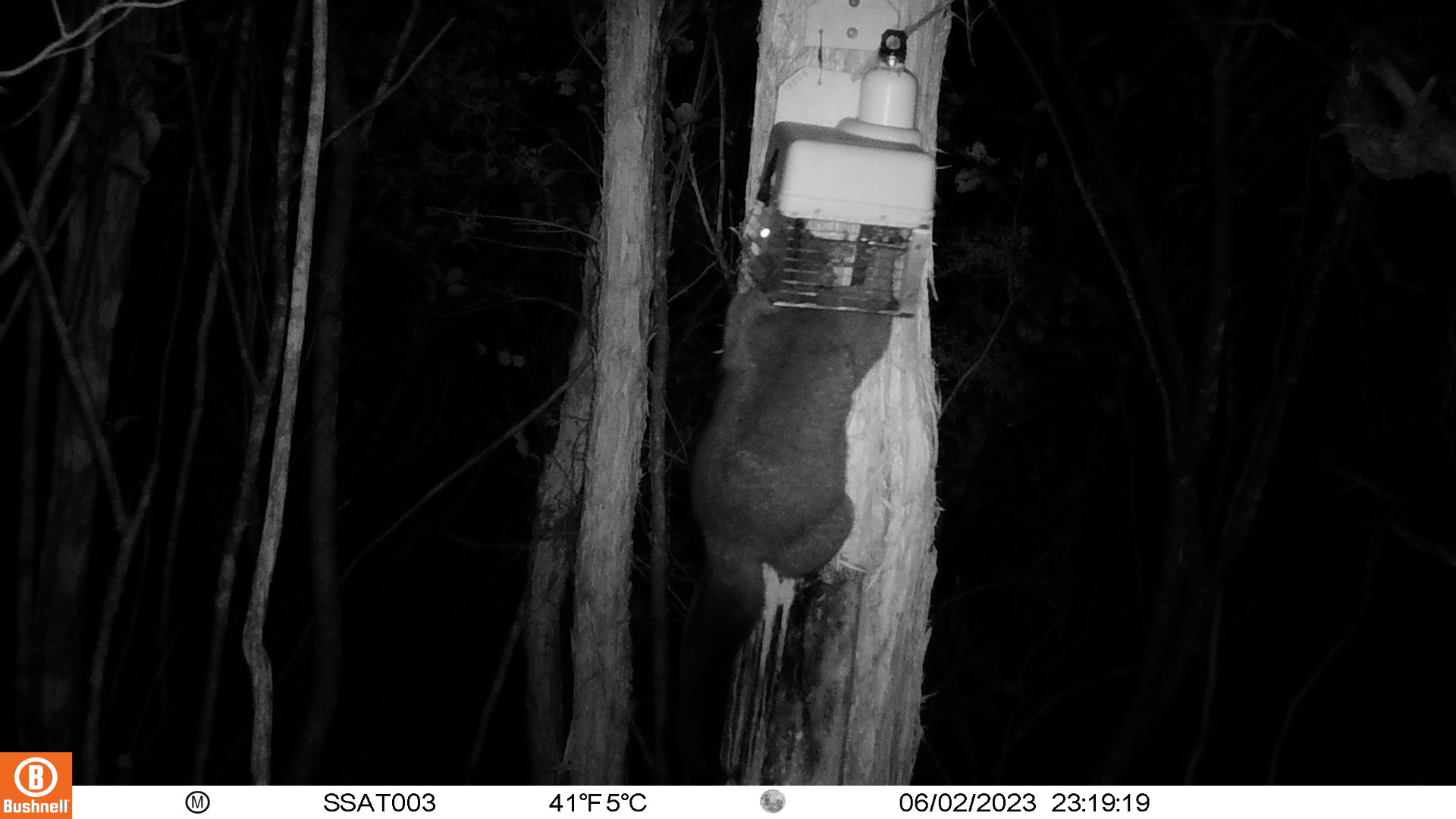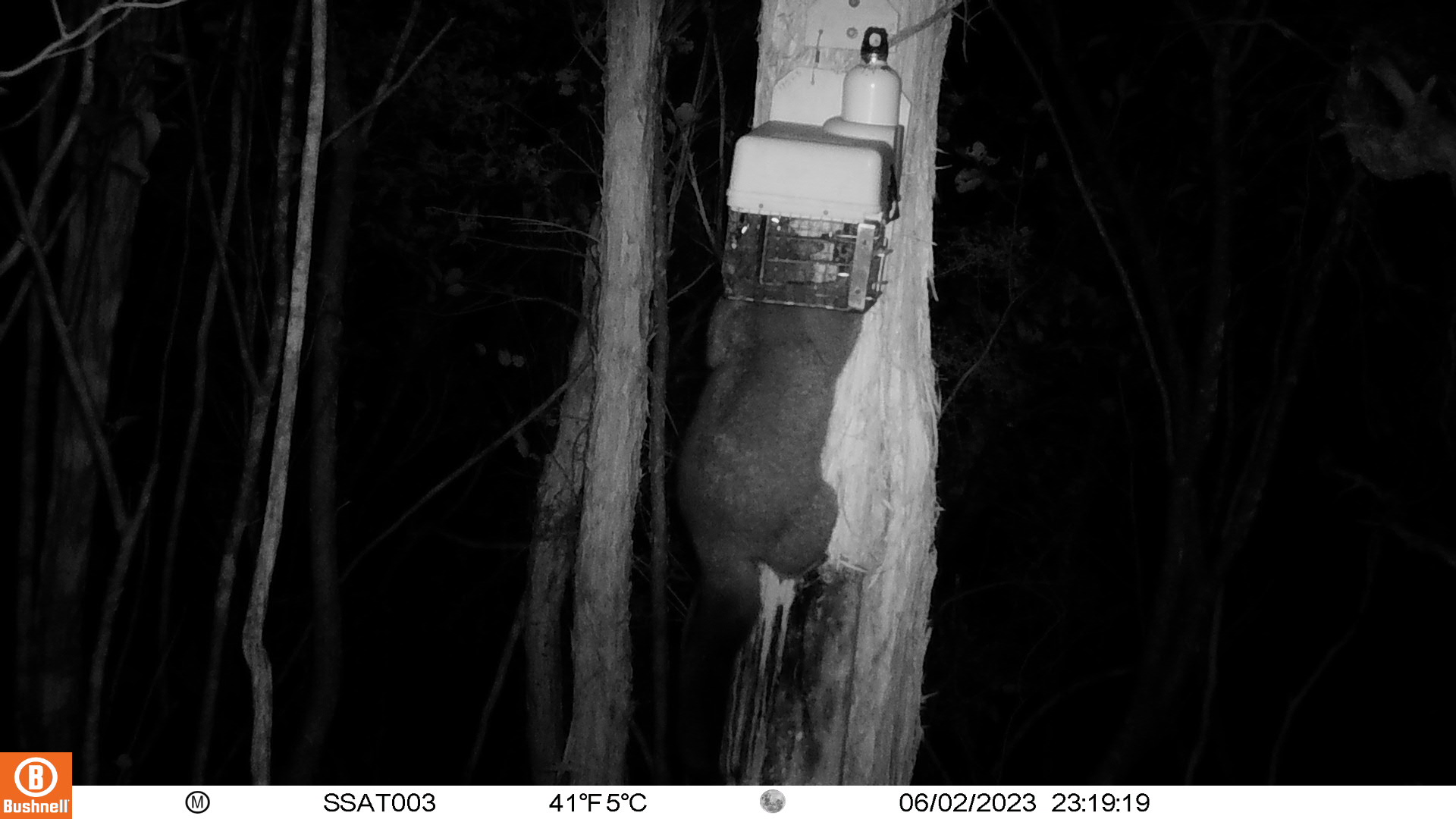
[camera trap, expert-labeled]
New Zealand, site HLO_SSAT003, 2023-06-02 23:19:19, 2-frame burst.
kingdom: Animalia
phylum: Chordata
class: Mammalia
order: Diprotodontia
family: Phalangeridae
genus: Trichosurus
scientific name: Trichosurus vulpecula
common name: common brushtail possum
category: possum